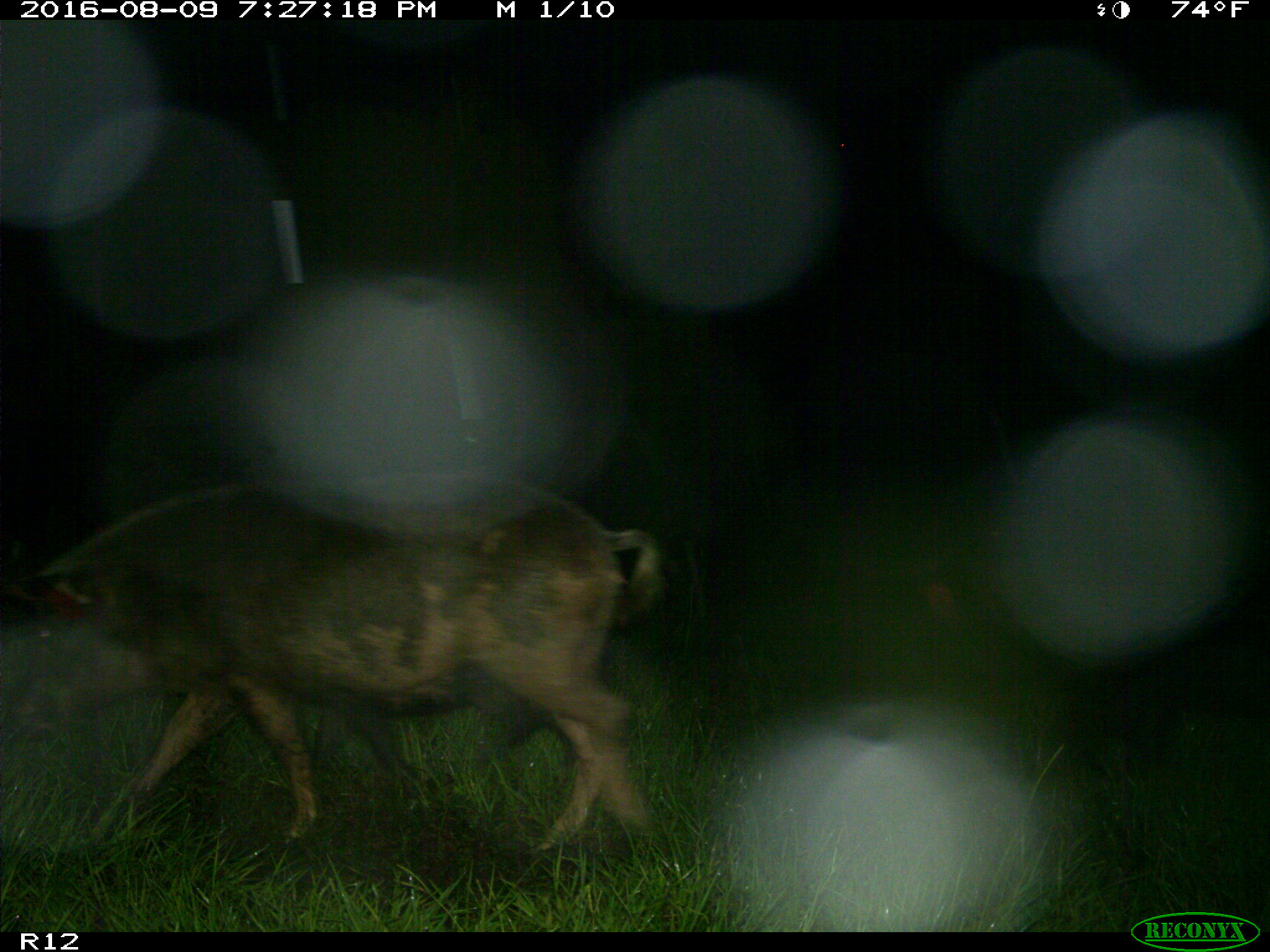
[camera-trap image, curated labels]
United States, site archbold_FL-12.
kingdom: Animalia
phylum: Chordata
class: Mammalia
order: Artiodactyla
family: Suidae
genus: Sus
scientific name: Sus scrofa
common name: wild boar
Sus scrofa (wild boar).